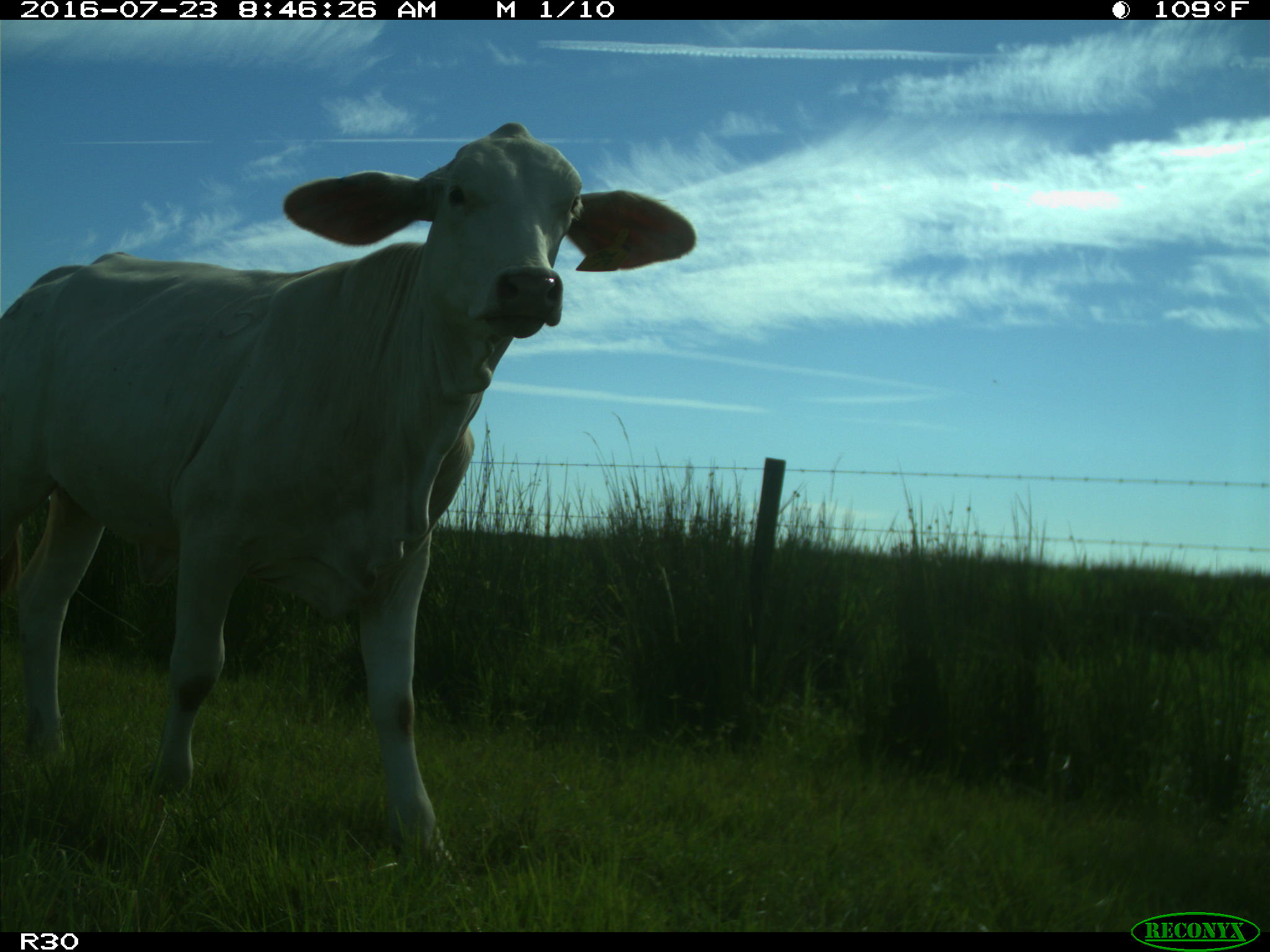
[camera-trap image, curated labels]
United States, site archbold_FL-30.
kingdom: Animalia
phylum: Chordata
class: Mammalia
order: Artiodactyla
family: Bovidae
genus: Bos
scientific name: Bos taurus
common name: domestic cow